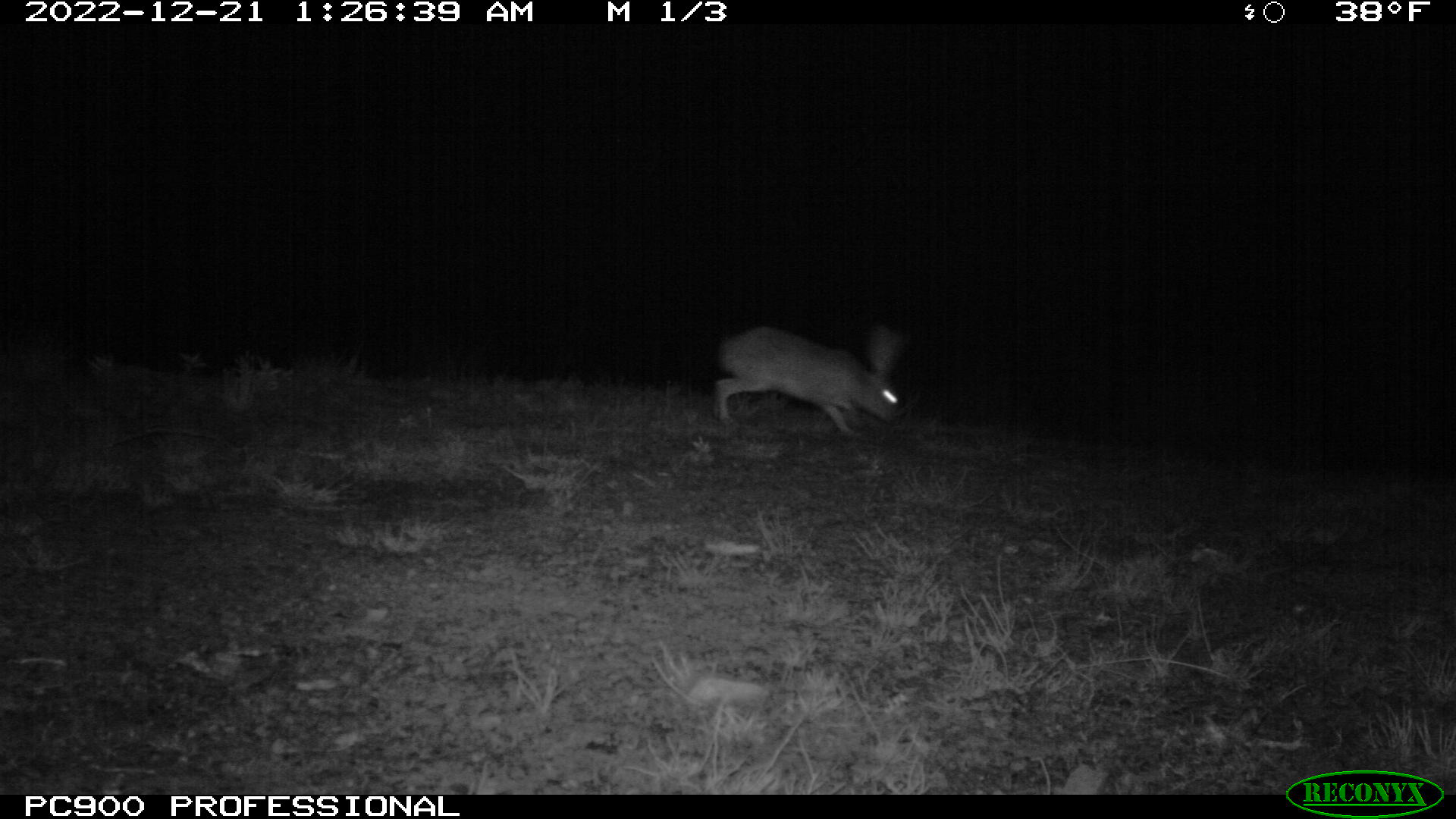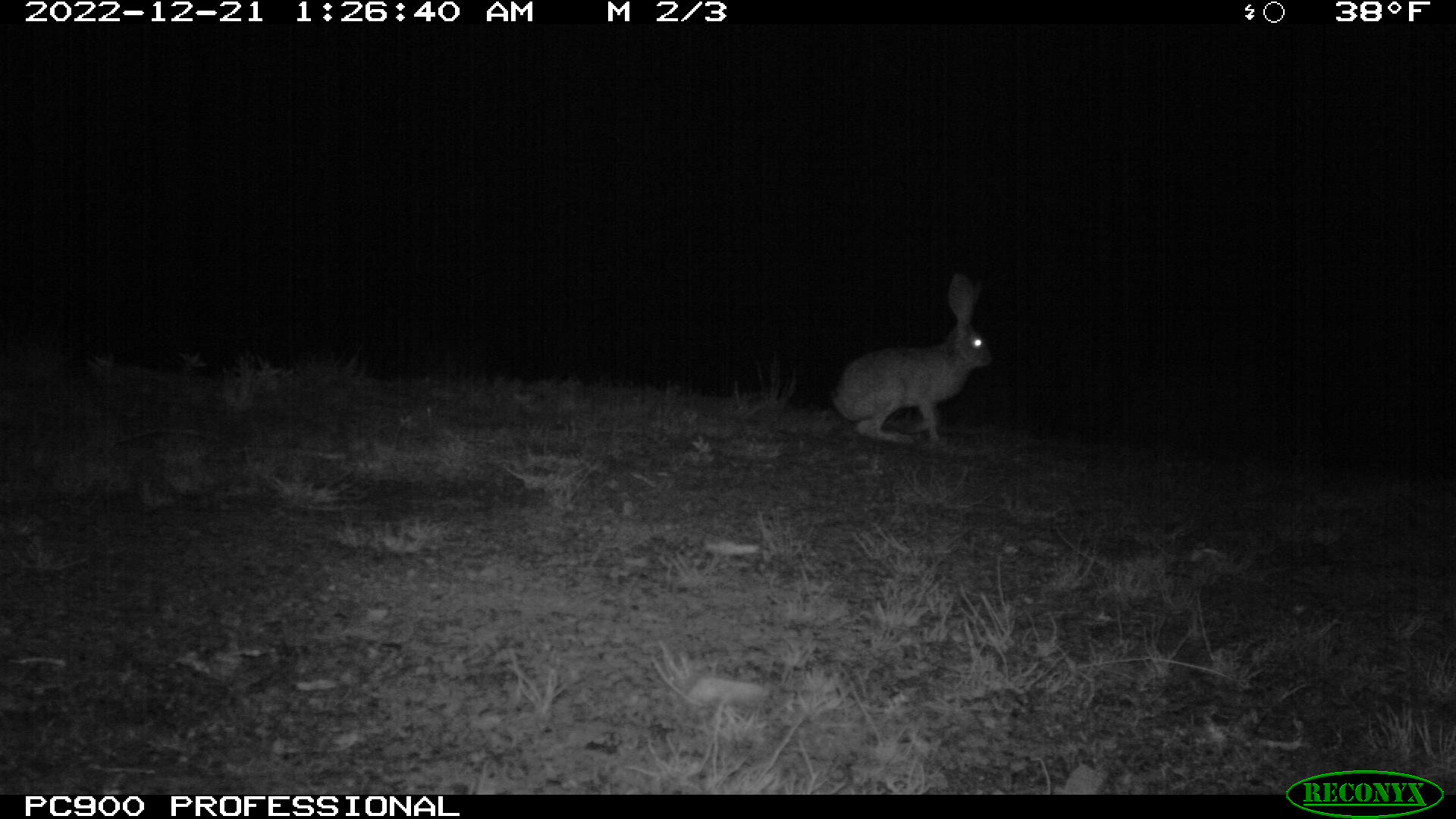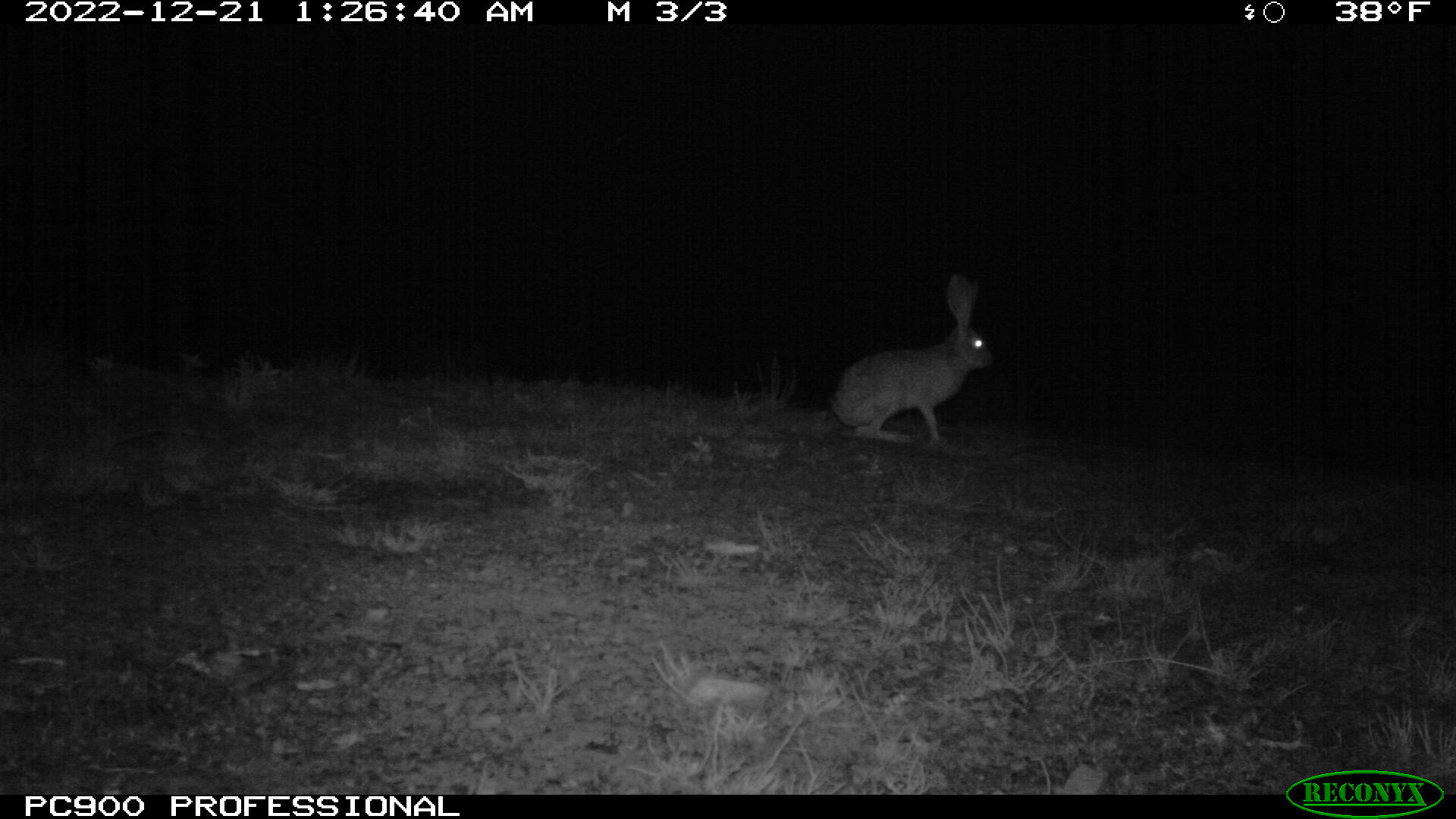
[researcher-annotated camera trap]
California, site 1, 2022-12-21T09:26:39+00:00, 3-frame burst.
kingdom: Animalia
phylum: Chordata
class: Mammalia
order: Lagomorpha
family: Leporidae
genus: Lepus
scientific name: Lepus californicus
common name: black-tailed jackrabbit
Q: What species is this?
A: Black-tailed jackrabbit (Lepus californicus).